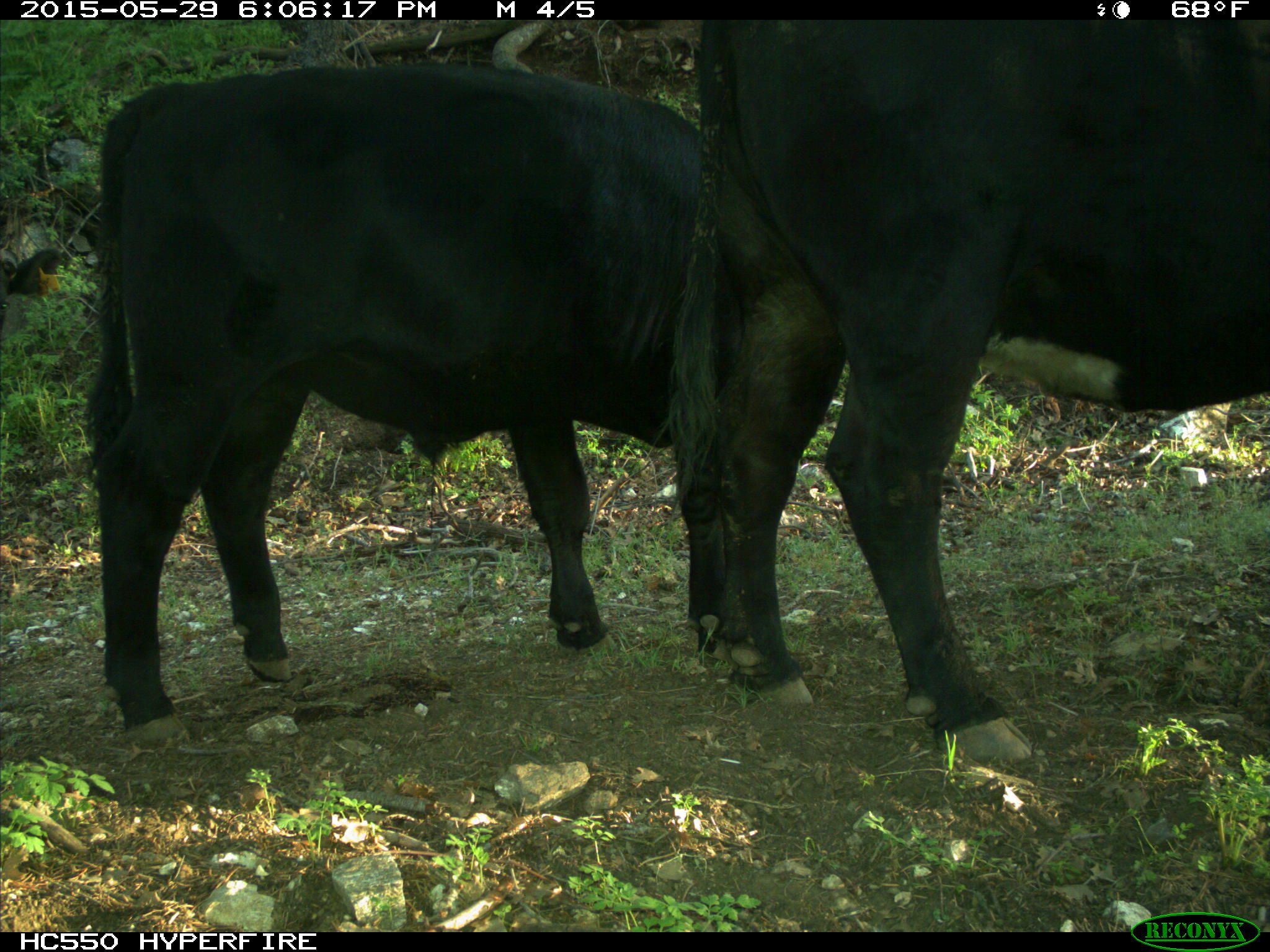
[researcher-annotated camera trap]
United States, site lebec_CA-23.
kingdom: Animalia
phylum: Chordata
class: Mammalia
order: Artiodactyla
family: Bovidae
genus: Bos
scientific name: Bos taurus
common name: domestic cow